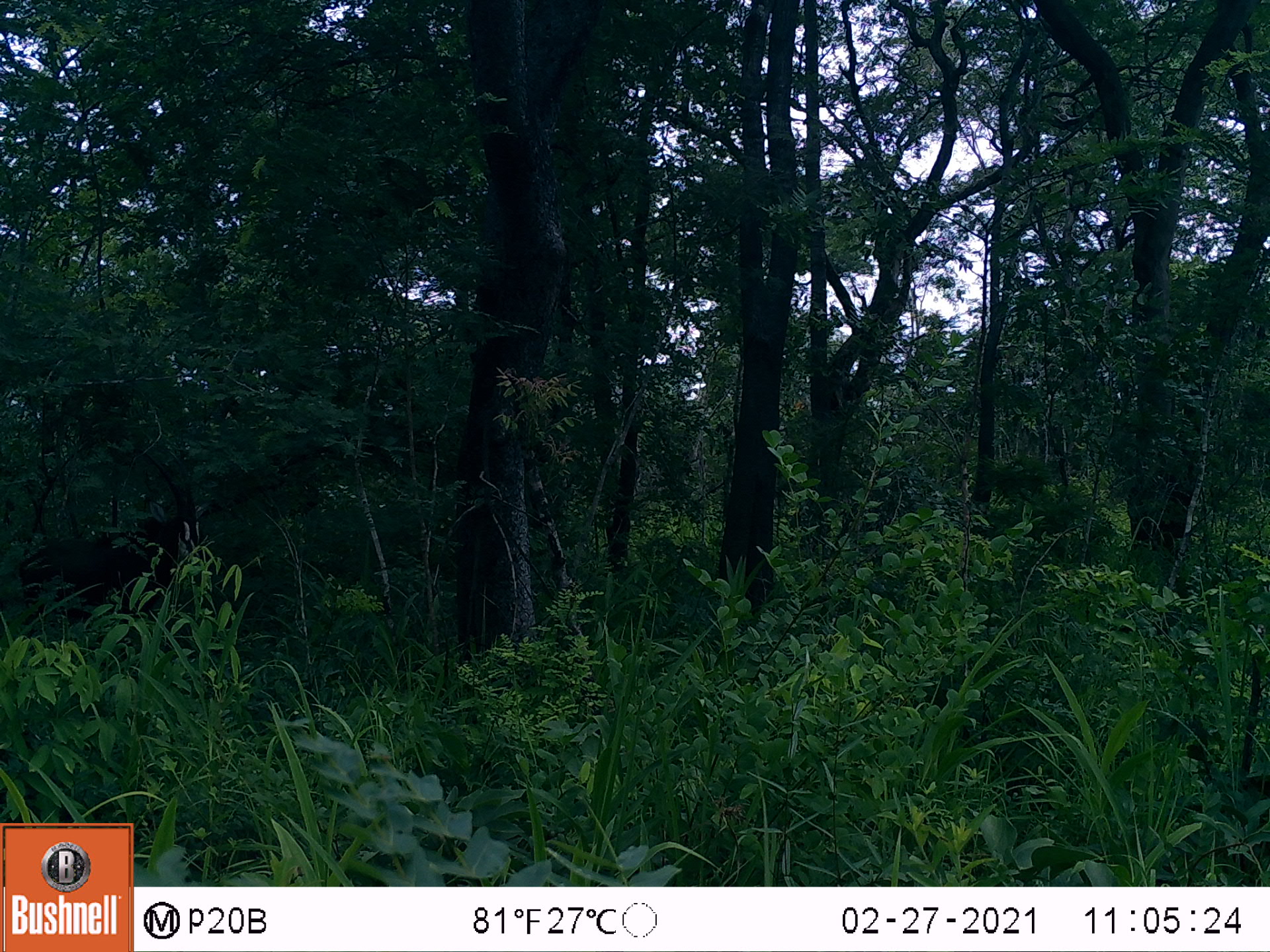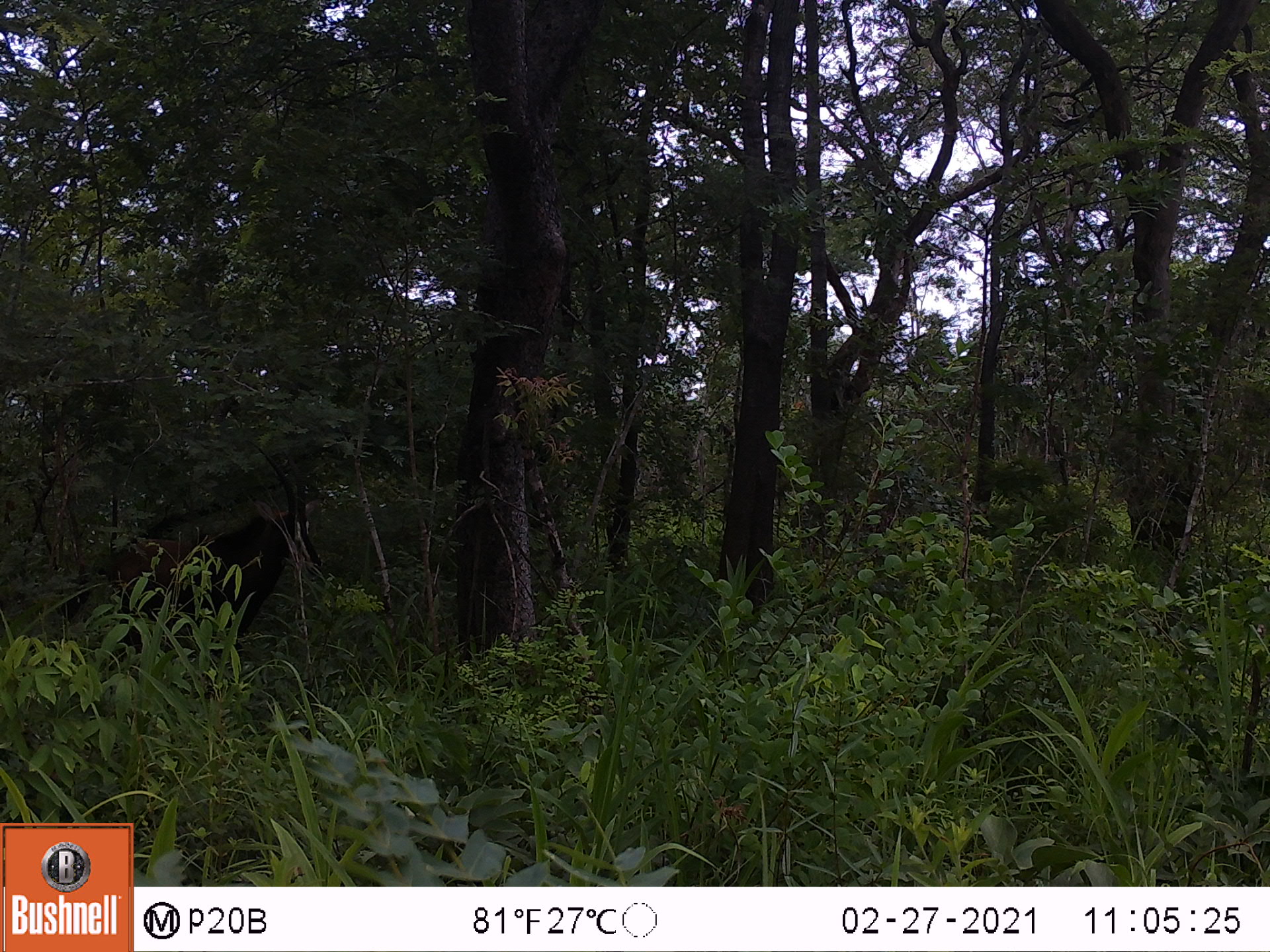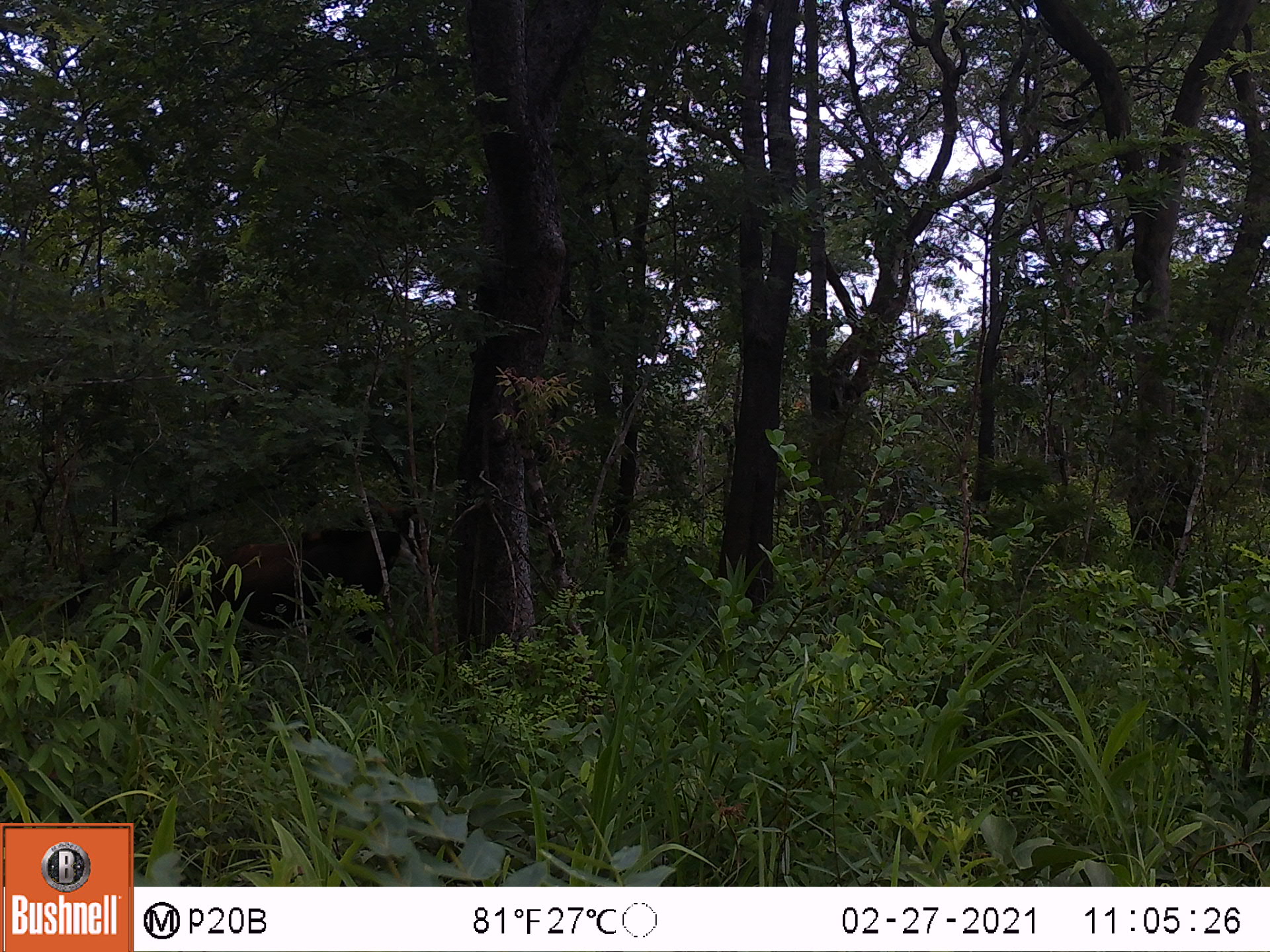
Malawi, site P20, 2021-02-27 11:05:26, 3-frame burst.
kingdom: Animalia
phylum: Chordata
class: Mammalia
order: Artiodactyla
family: Bovidae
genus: Hippotragus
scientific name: Hippotragus niger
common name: sable antelope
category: sable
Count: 1.